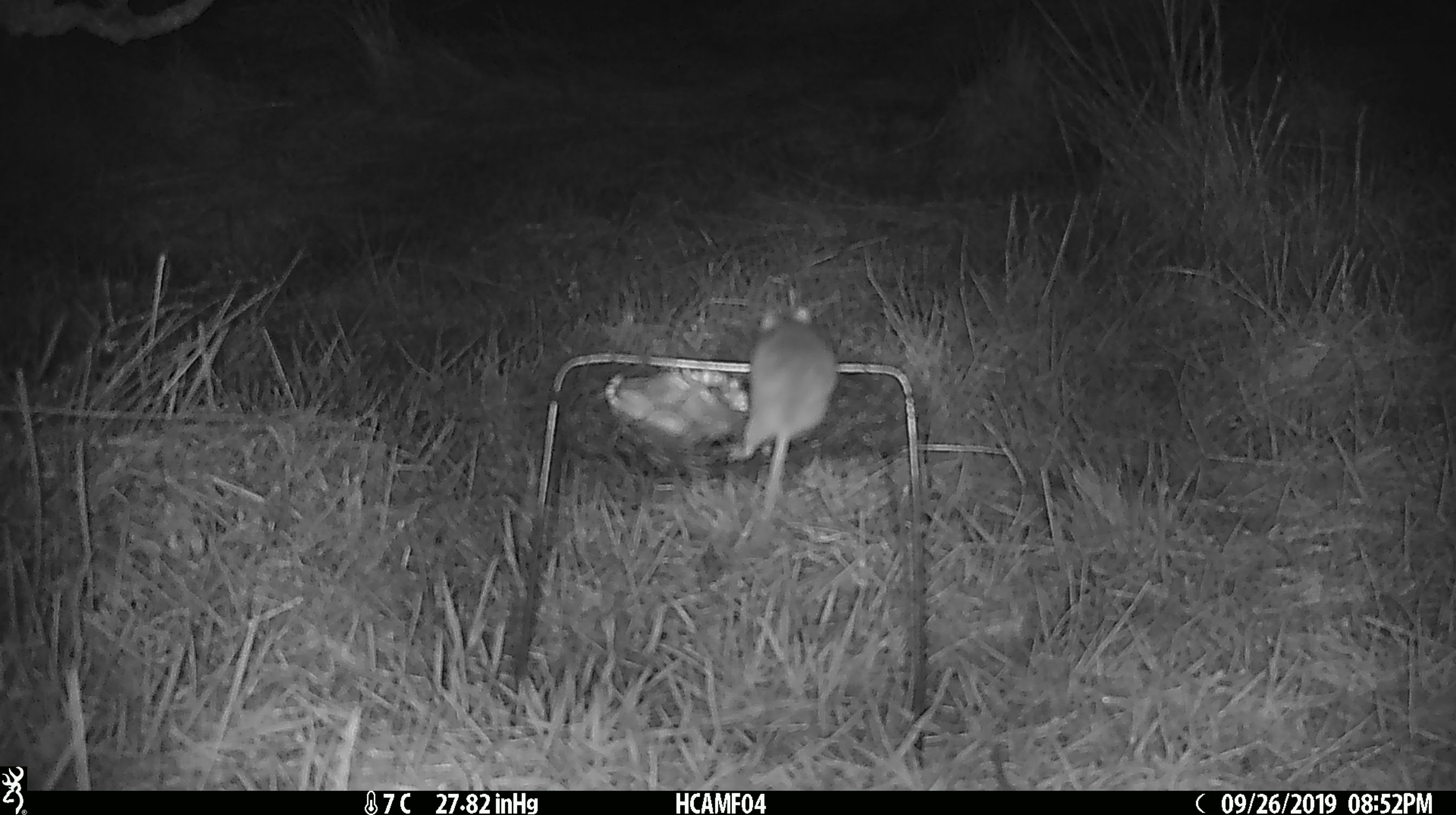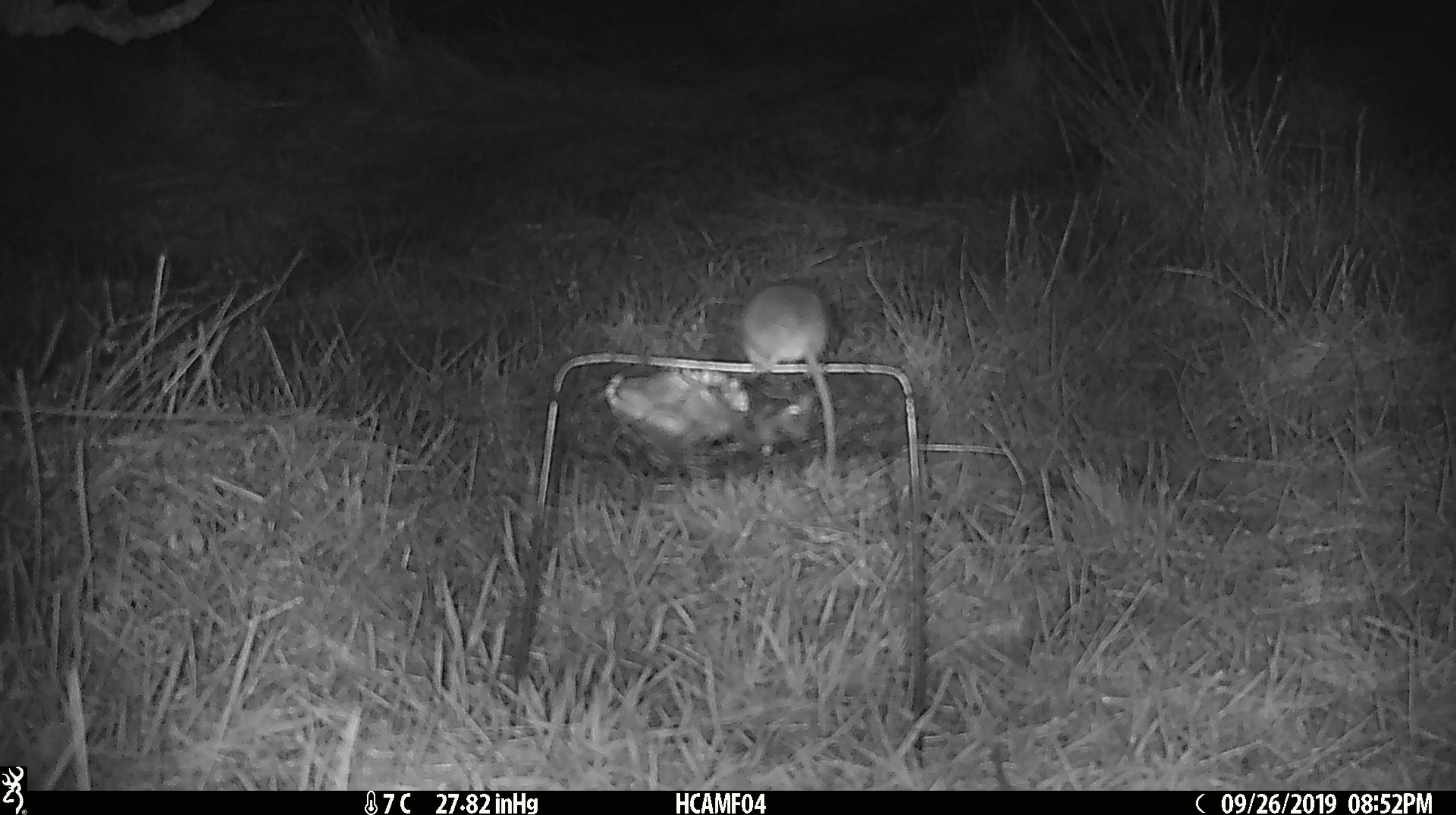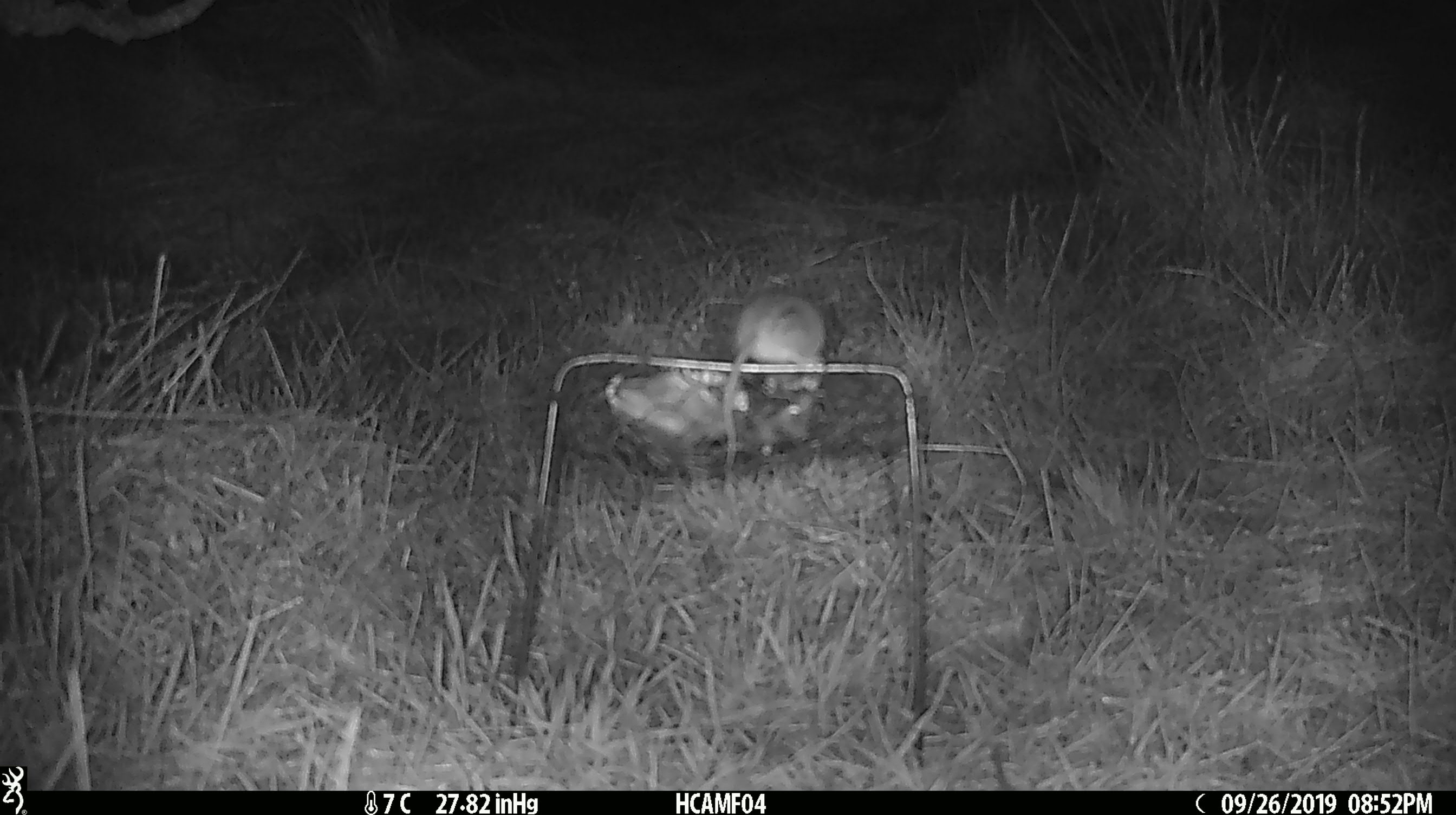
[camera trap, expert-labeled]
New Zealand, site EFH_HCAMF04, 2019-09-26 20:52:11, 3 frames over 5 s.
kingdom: Animalia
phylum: Chordata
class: Mammalia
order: Rodentia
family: Muridae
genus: Mus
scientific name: Mus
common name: mouse